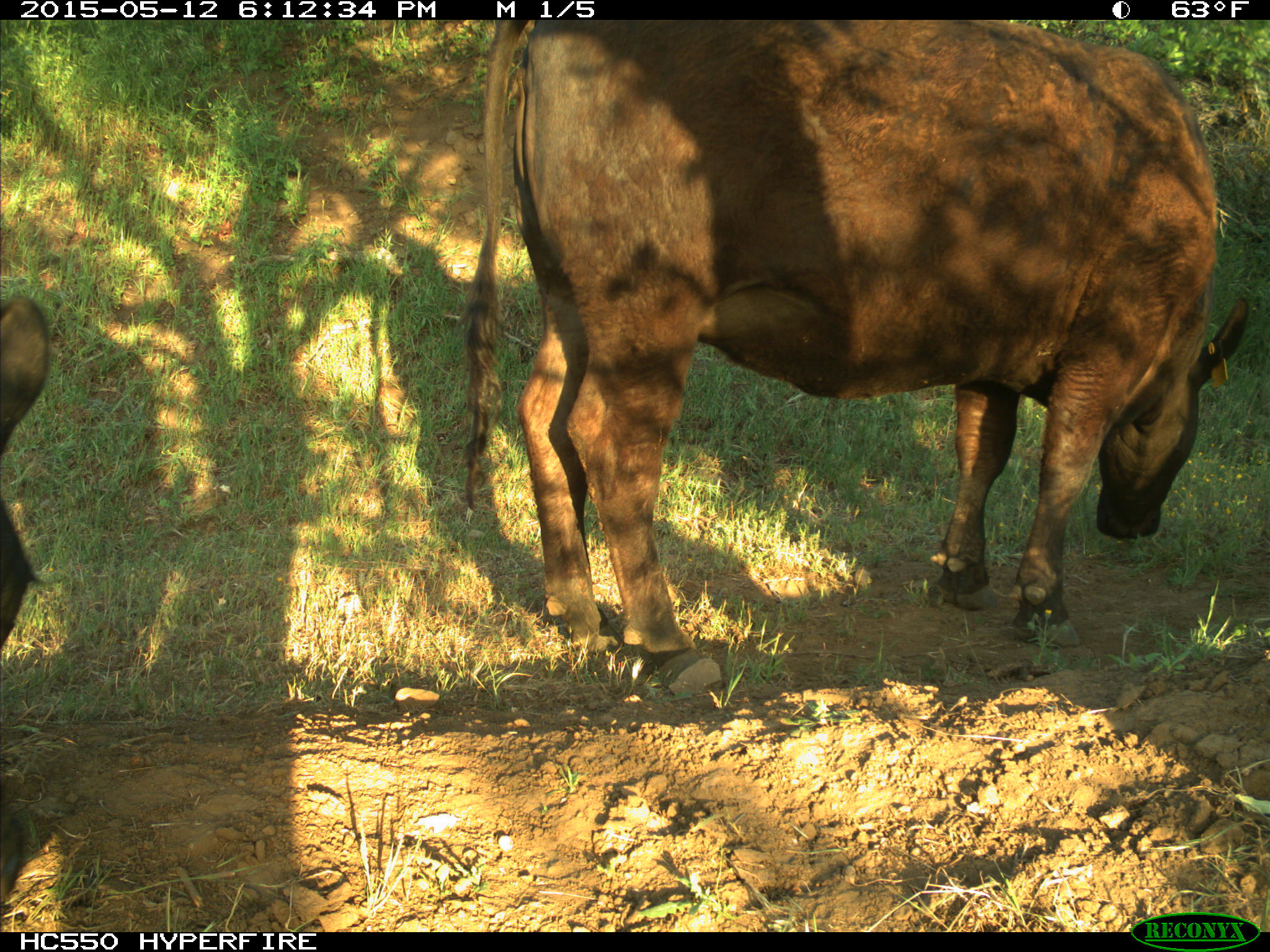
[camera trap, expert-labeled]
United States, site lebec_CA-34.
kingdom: Animalia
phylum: Chordata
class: Mammalia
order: Artiodactyla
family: Bovidae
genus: Bos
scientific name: Bos taurus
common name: domestic cow